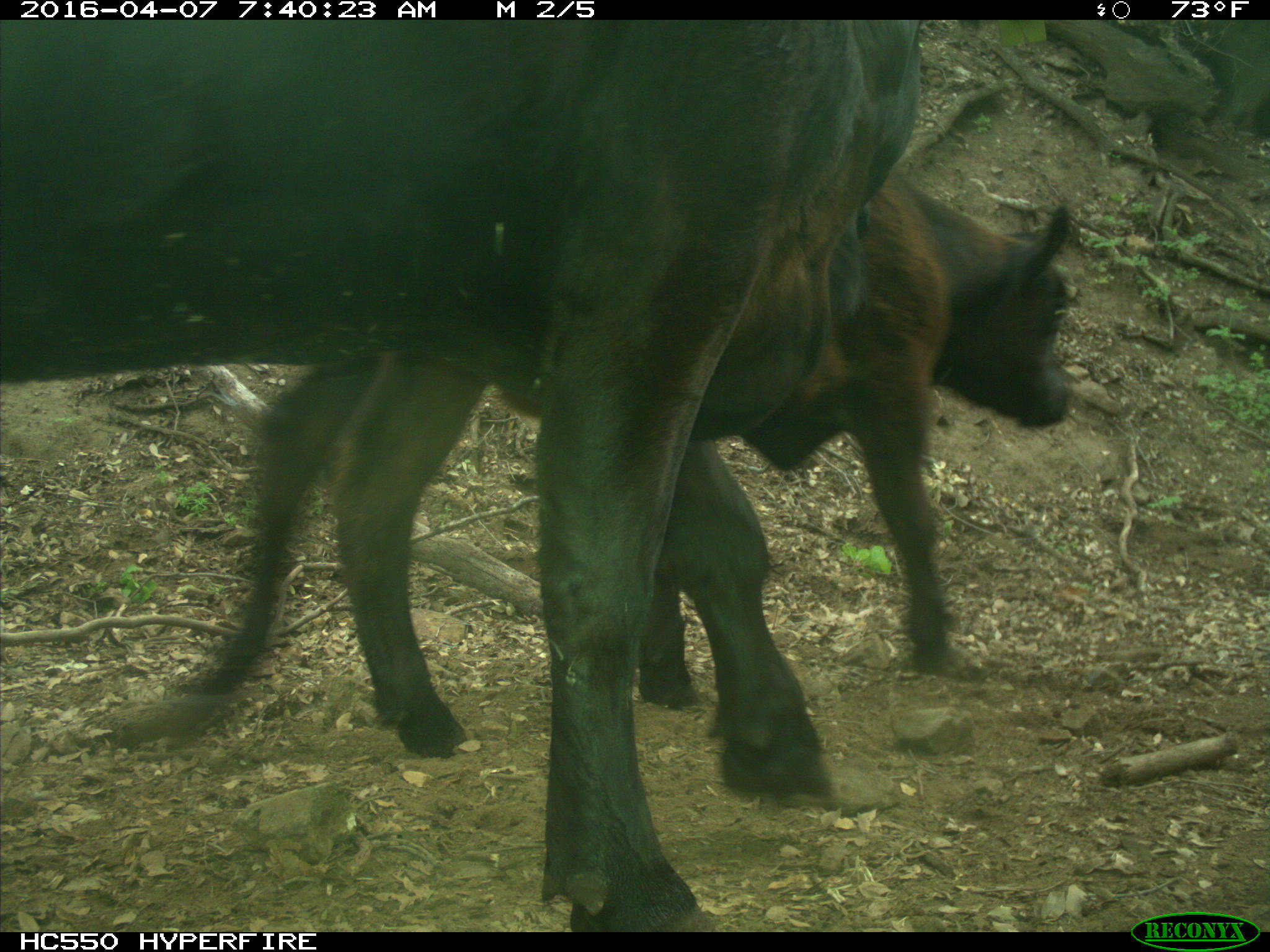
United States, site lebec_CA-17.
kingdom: Animalia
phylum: Chordata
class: Mammalia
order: Artiodactyla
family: Bovidae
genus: Bos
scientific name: Bos taurus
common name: domestic cow